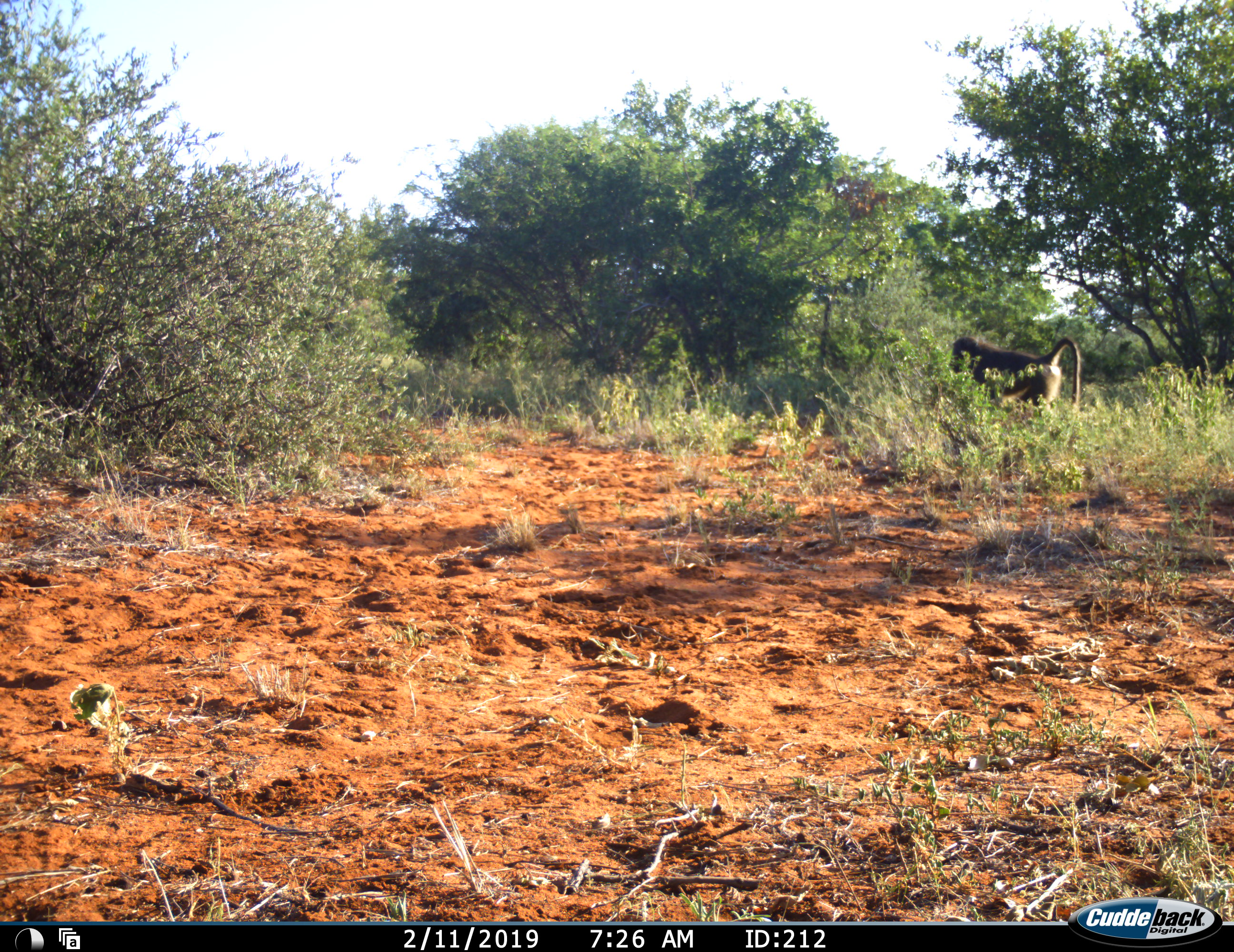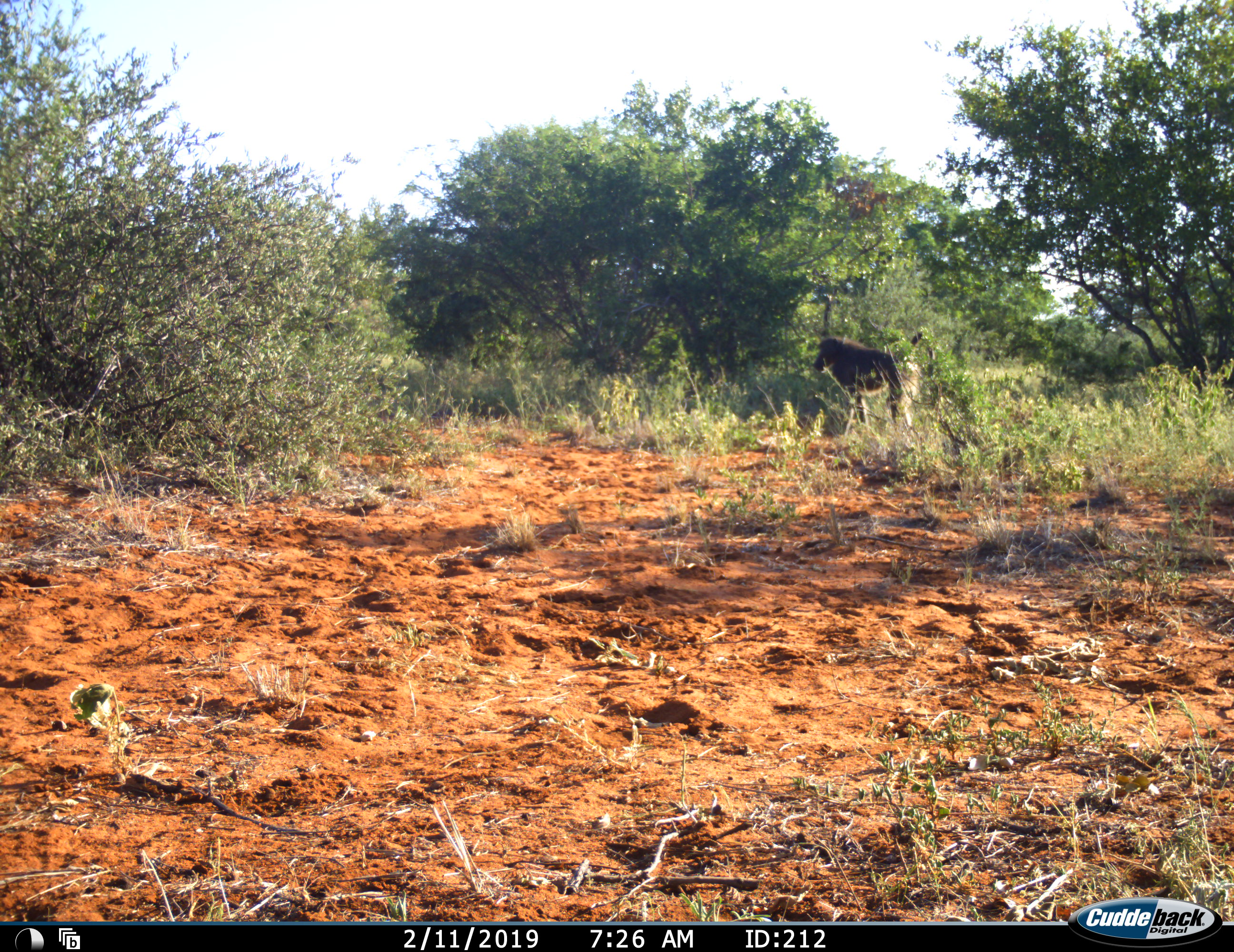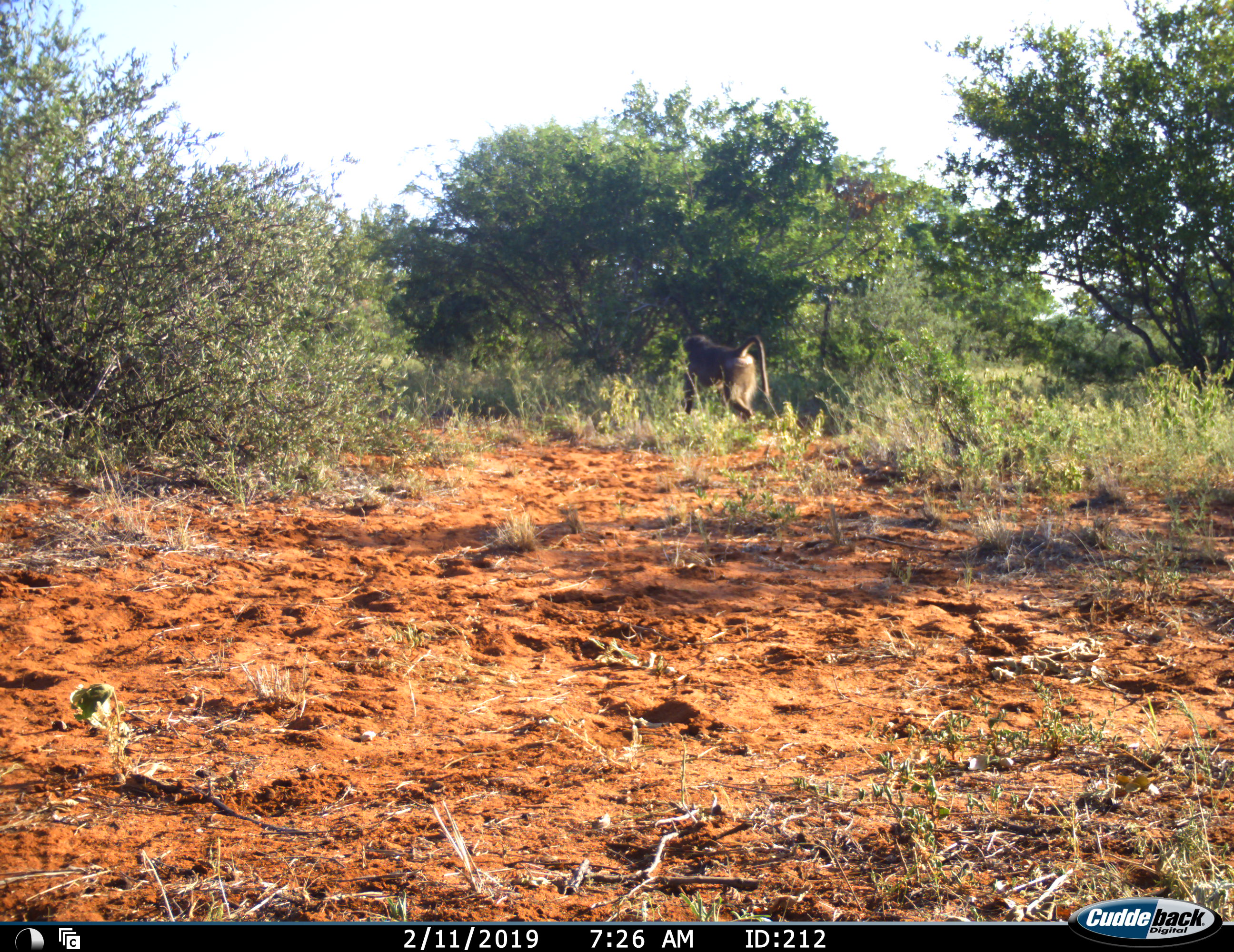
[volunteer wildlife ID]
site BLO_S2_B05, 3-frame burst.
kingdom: Animalia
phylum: Chordata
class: Mammalia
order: Primates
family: Cercopithecidae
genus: Papio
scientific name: Papio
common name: baboon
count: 1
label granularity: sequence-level